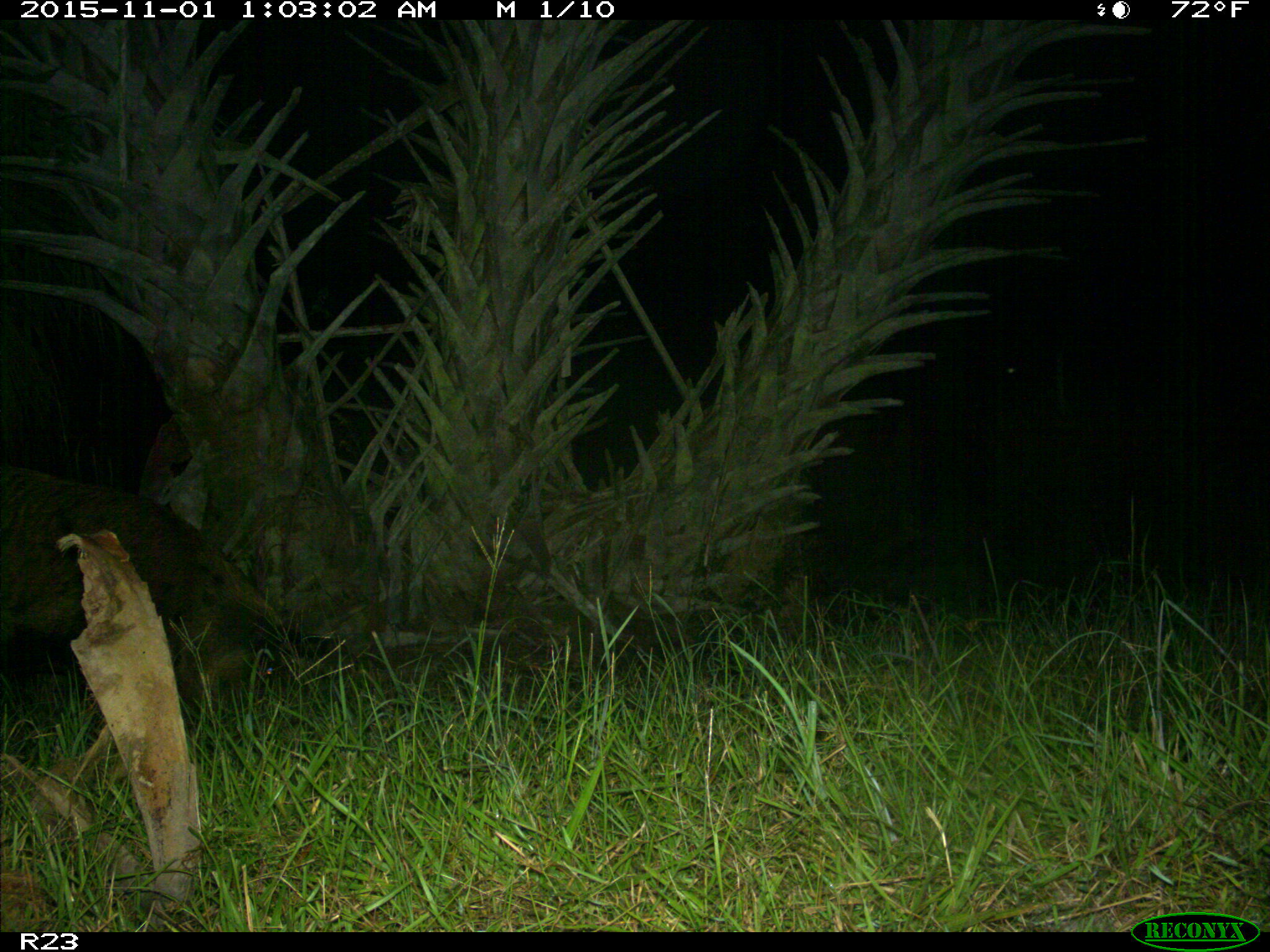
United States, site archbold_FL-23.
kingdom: Animalia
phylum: Chordata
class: Mammalia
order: Artiodactyla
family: Suidae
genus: Sus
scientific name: Sus scrofa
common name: wild boar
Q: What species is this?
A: Sus scrofa (wild boar).